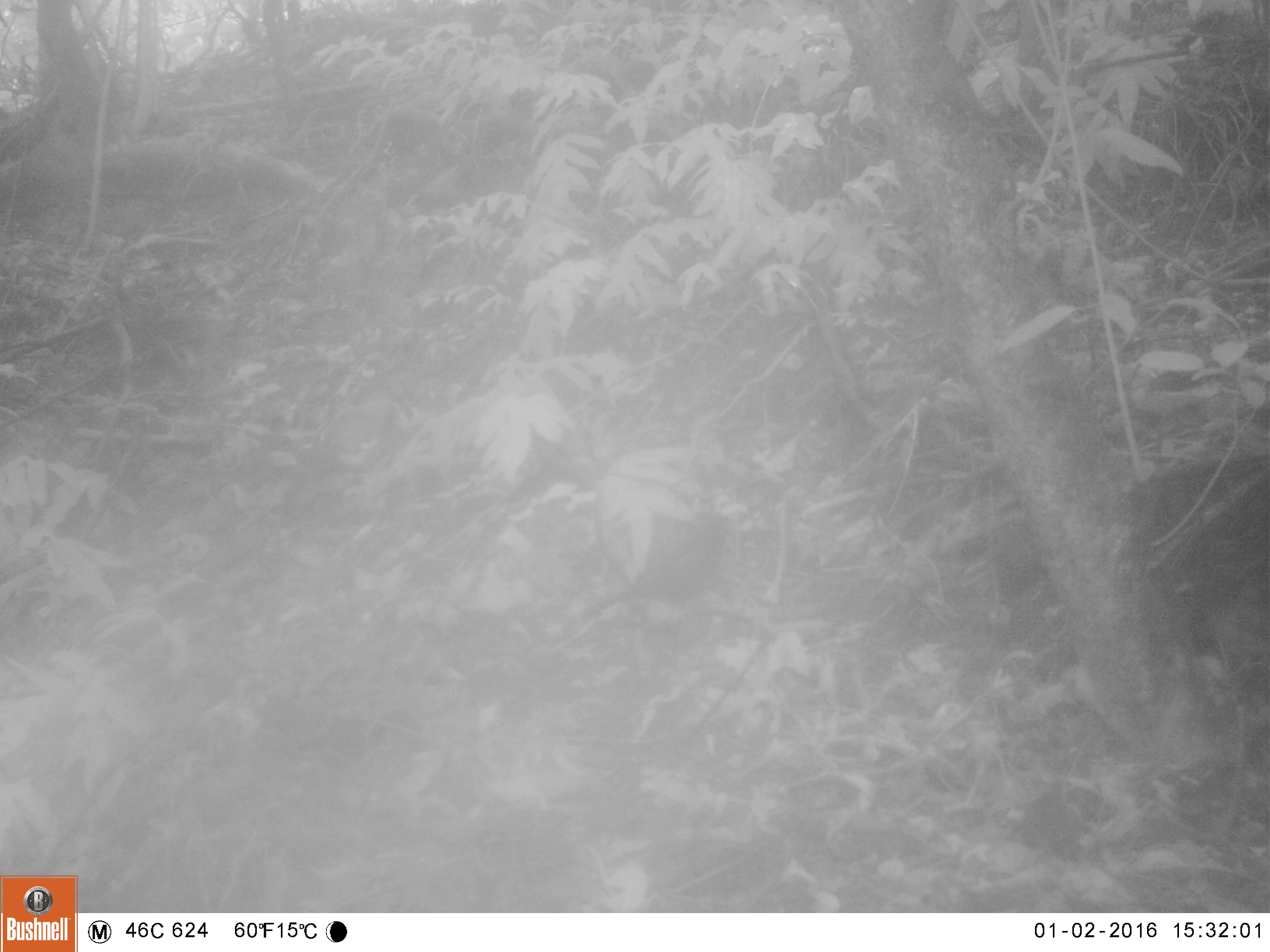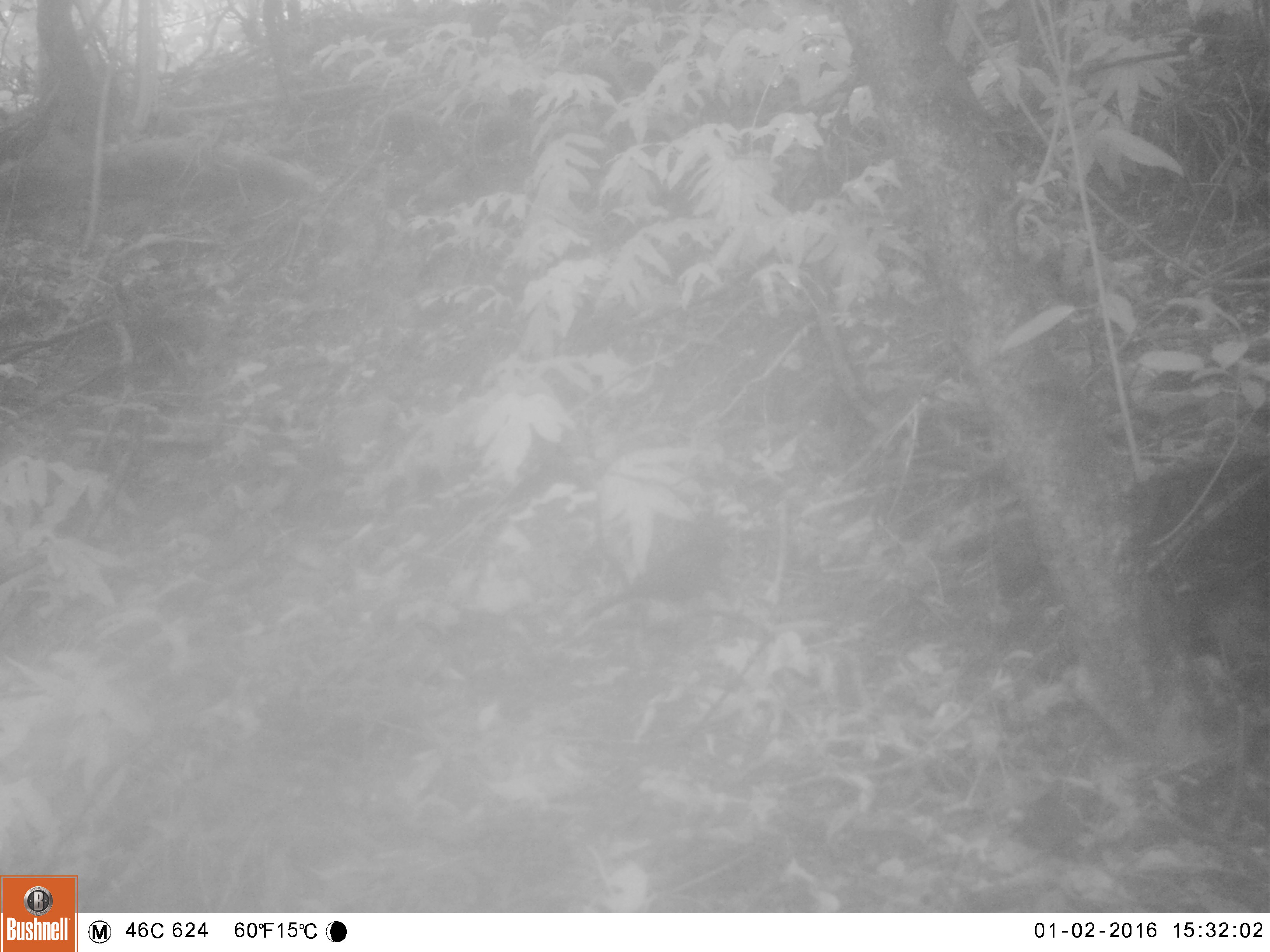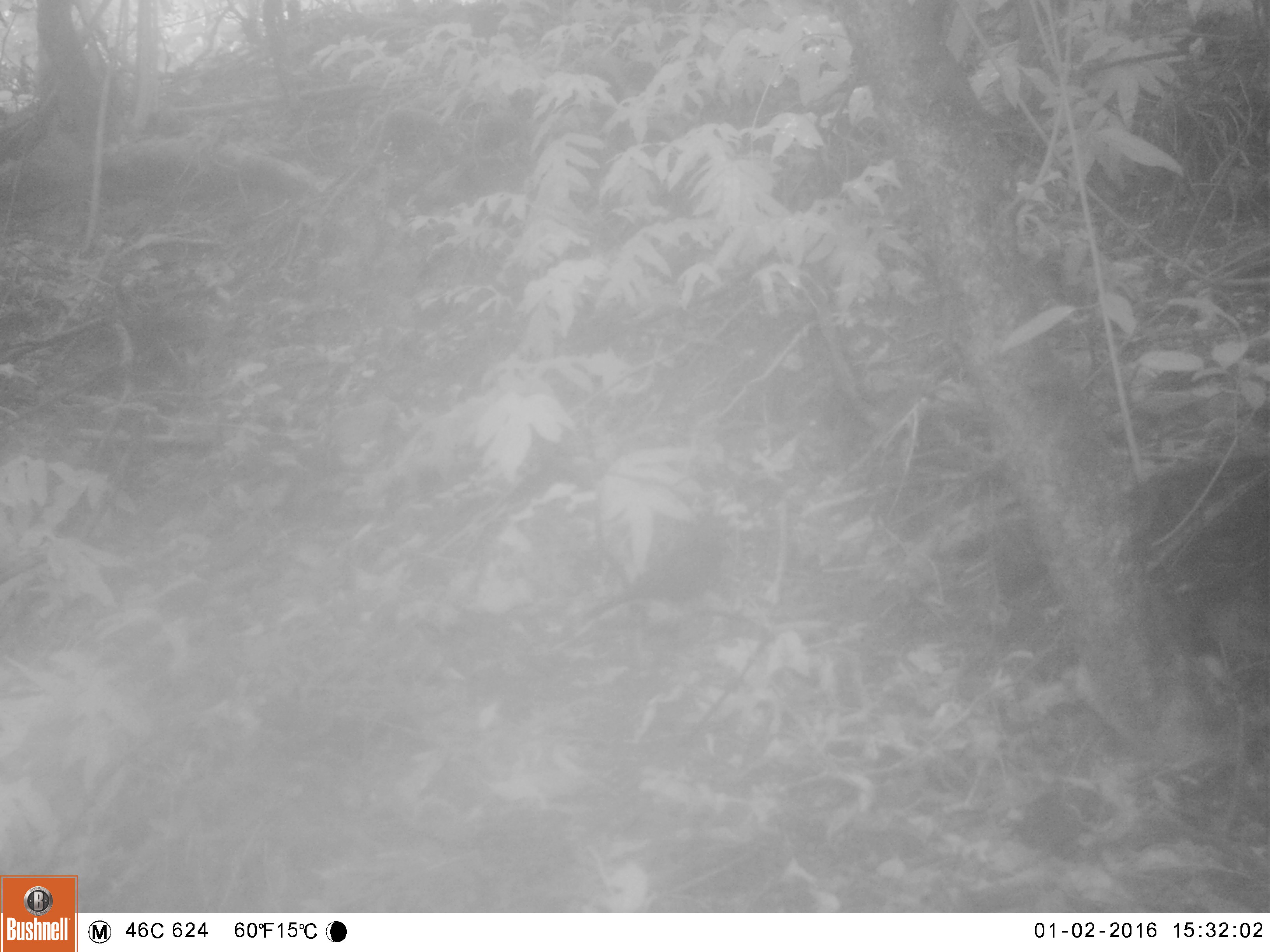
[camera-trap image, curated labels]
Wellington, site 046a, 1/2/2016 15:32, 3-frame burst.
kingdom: Animalia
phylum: Chordata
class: Aves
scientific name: Aves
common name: bird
Bird (Aves).